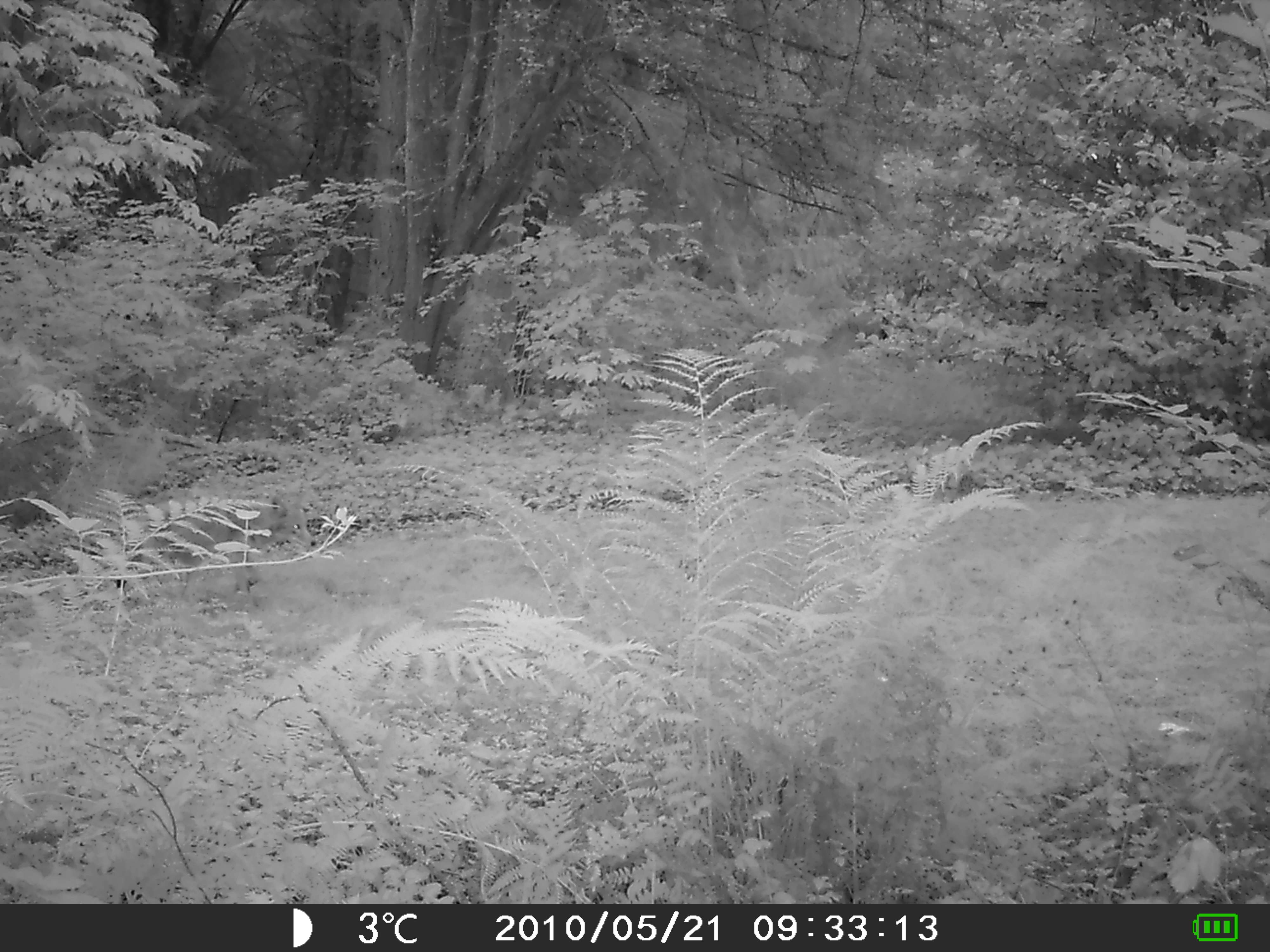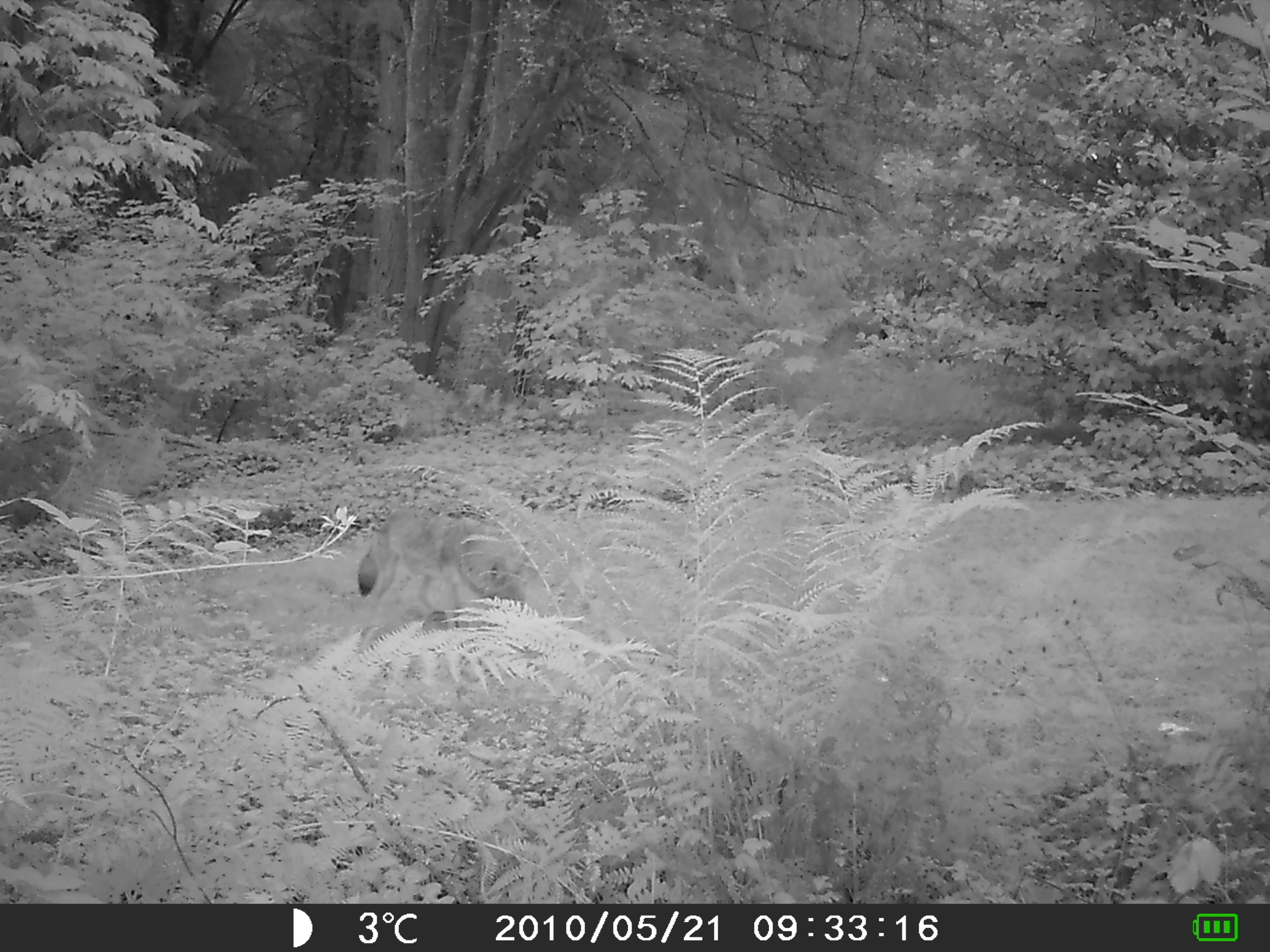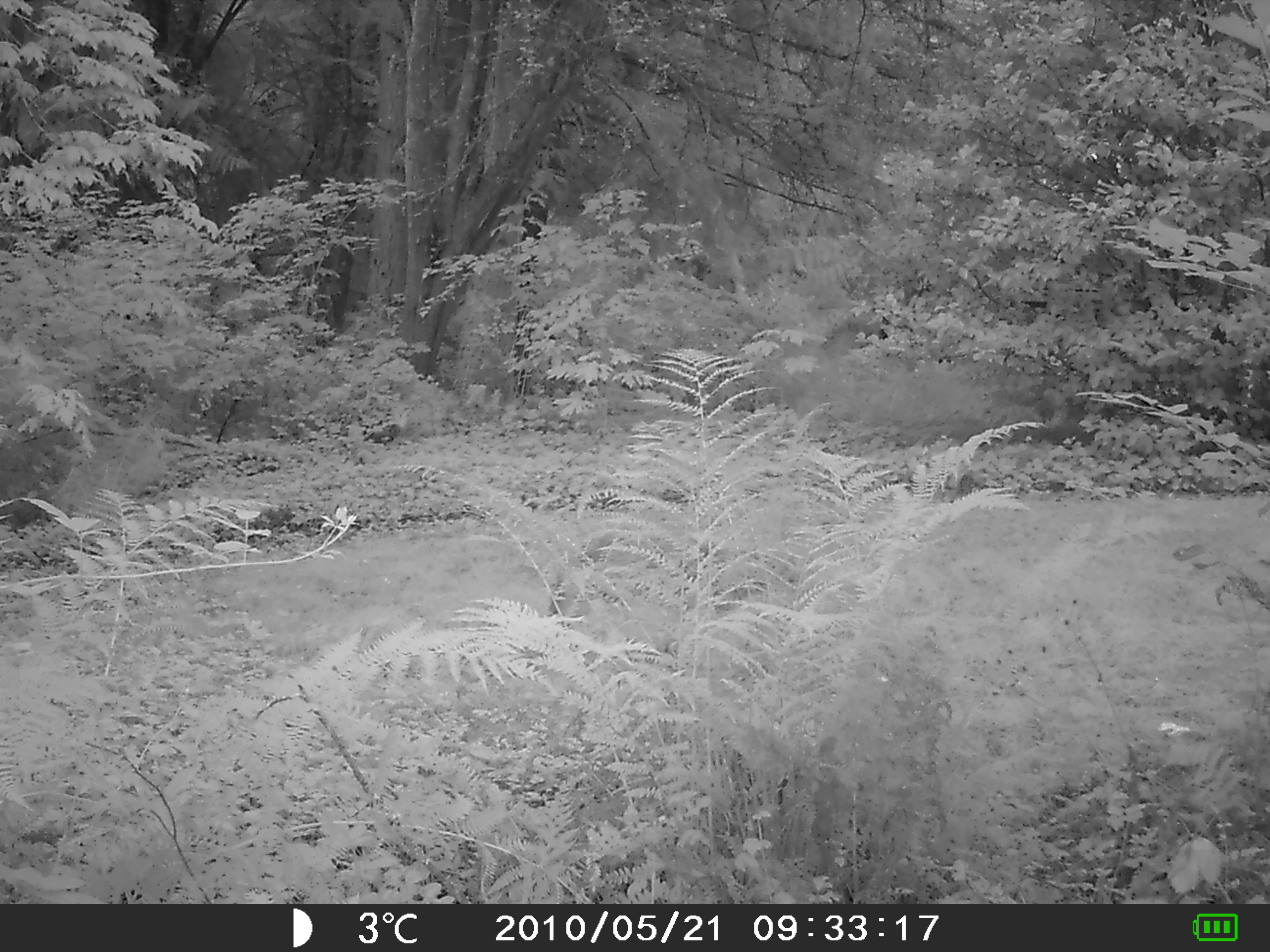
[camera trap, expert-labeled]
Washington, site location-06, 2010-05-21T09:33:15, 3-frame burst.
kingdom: Animalia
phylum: Chordata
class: Mammalia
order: Carnivora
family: Canidae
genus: Canis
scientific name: Canis latrans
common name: coyote